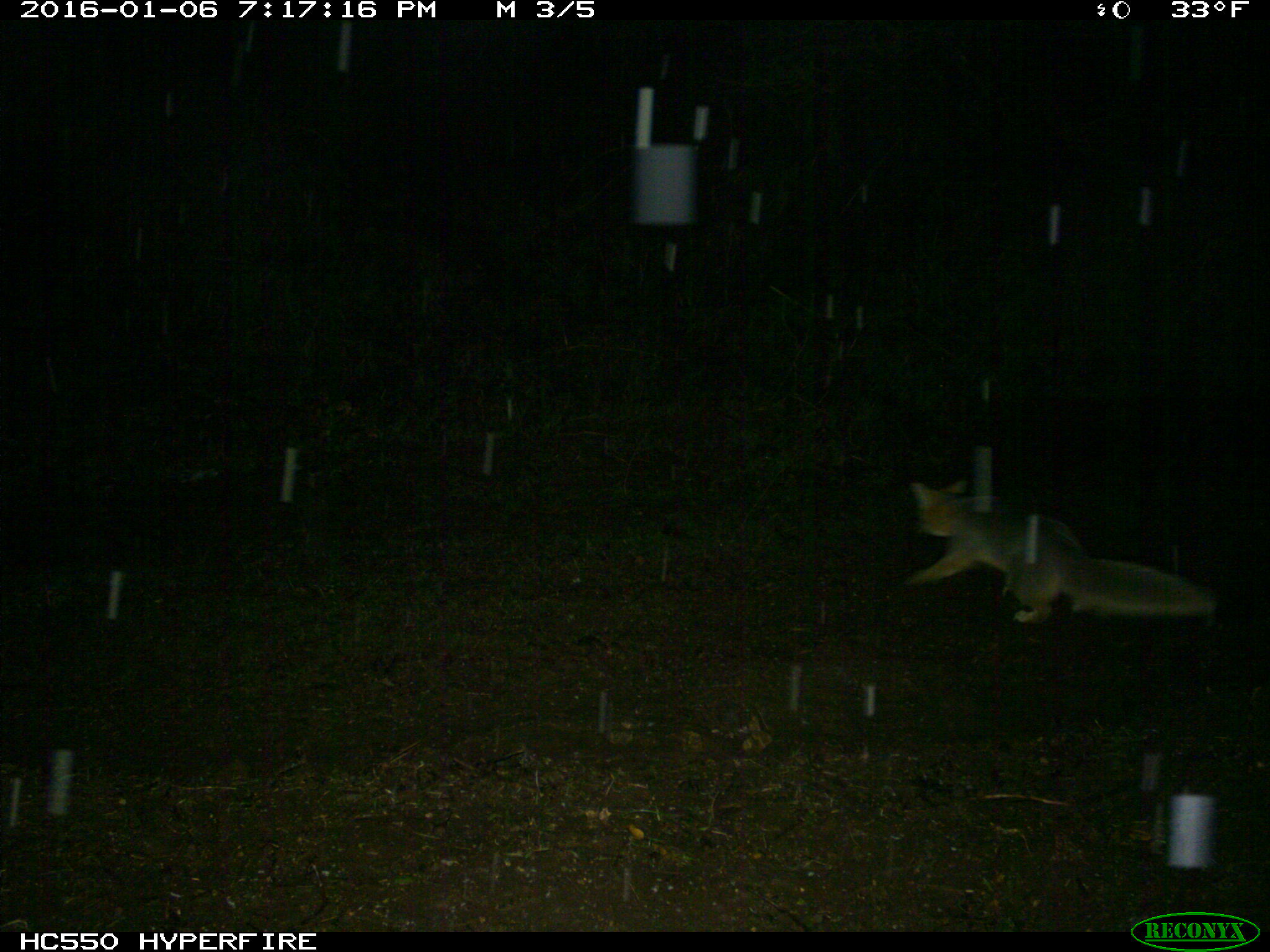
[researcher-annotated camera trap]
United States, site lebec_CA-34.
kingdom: Animalia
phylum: Chordata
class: Mammalia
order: Carnivora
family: Canidae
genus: Urocyon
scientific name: Urocyon cinereoargenteus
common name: gray fox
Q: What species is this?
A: Urocyon cinereoargenteus (gray fox).